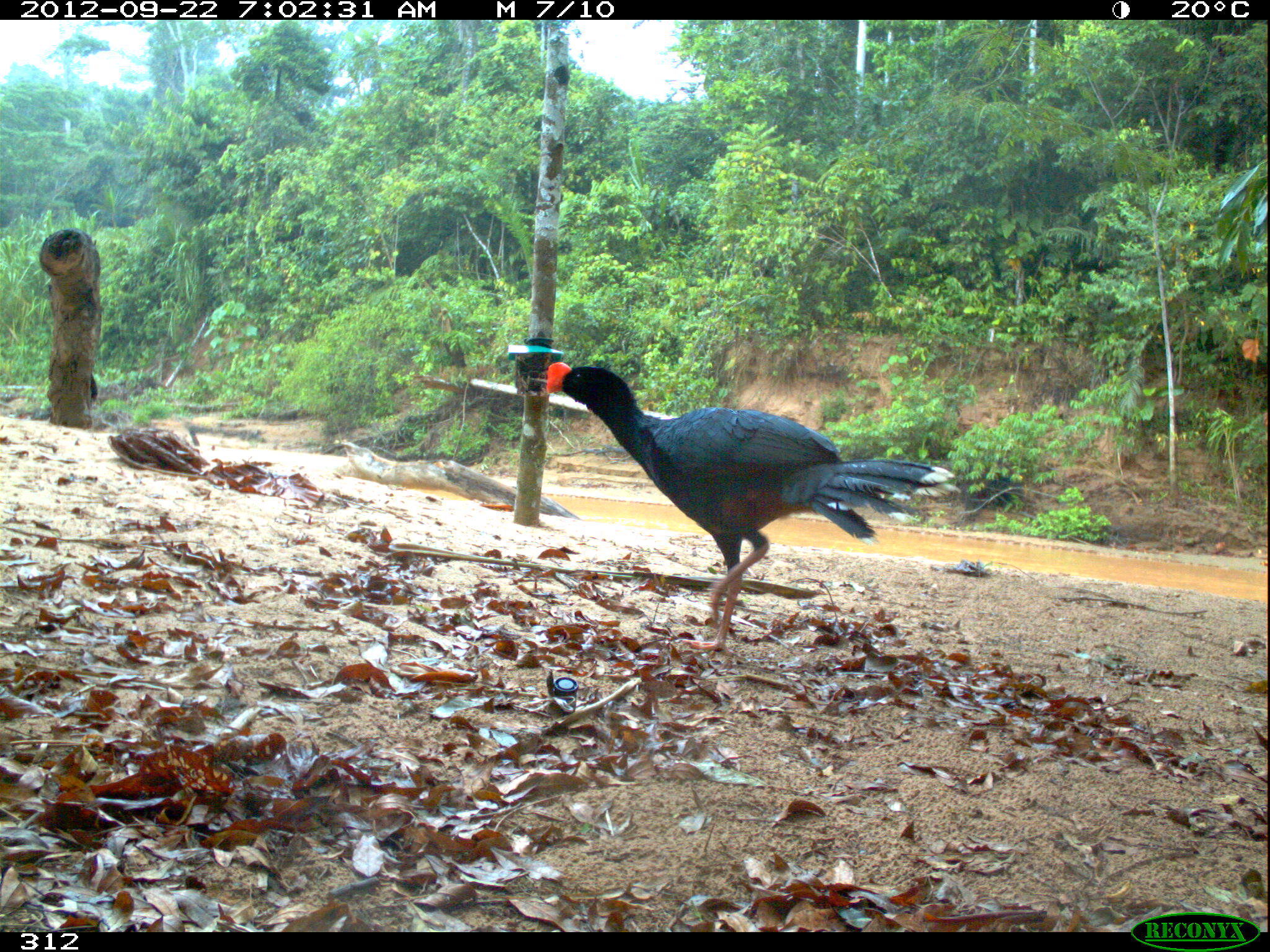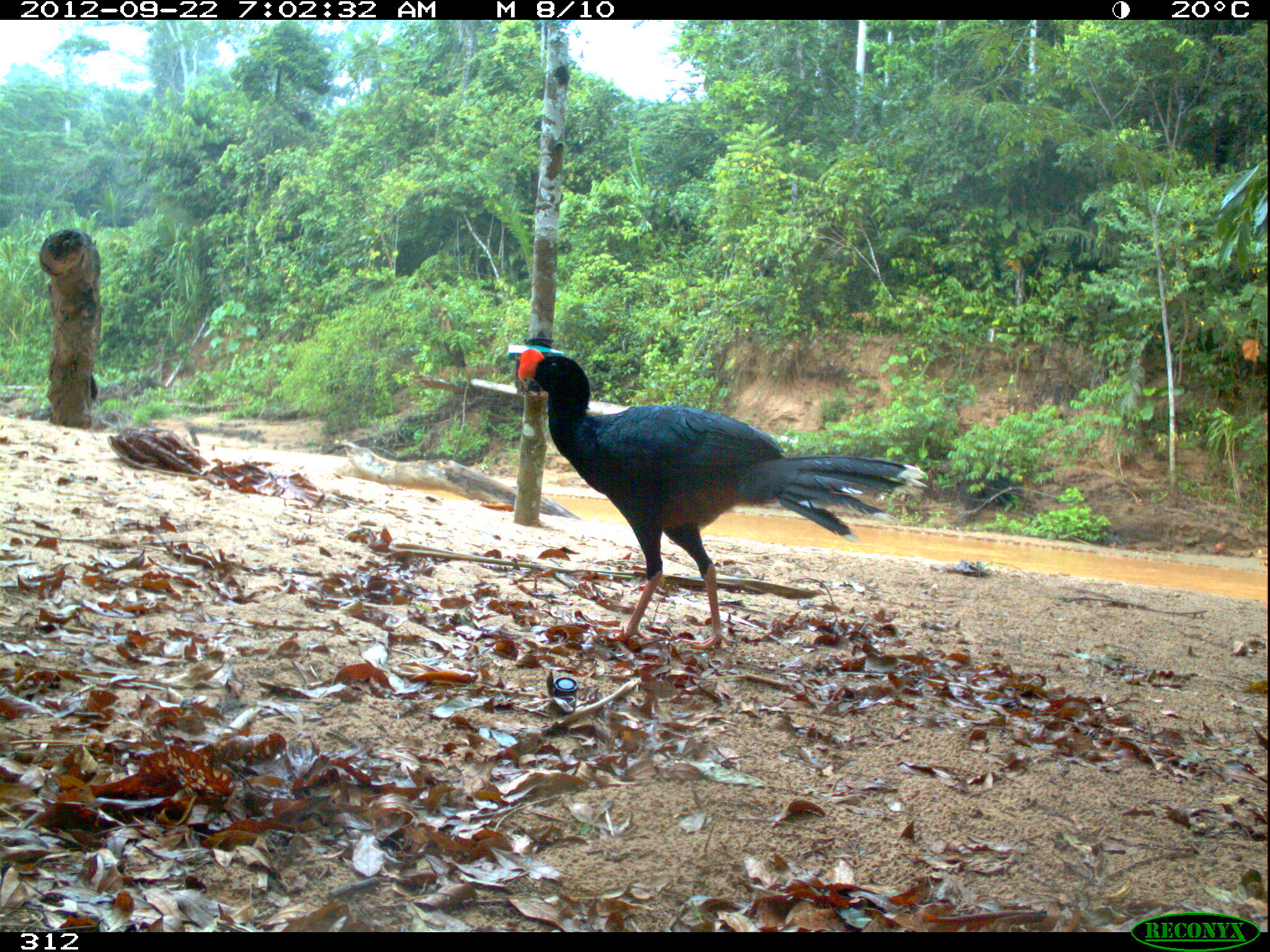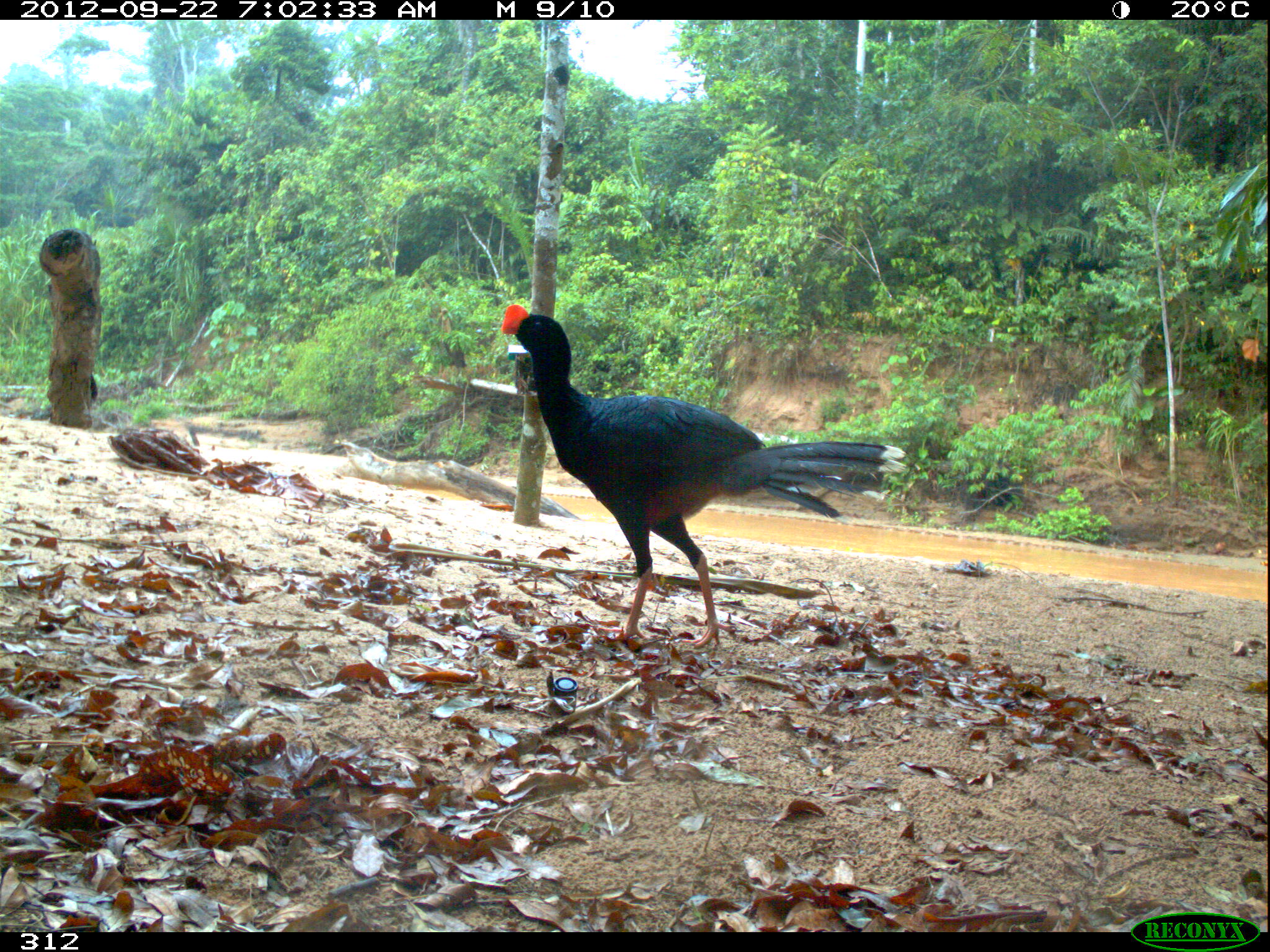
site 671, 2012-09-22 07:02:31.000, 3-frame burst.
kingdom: Animalia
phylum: Chordata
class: Aves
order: Galliformes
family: Cracidae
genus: Mitu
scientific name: Mitu tuberosum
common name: razor-billed curassow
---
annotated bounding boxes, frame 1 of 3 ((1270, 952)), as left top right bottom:
mitu tuberosum: 540 357 957 657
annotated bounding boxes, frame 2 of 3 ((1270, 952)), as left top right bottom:
mitu tuberosum: 513 345 929 650